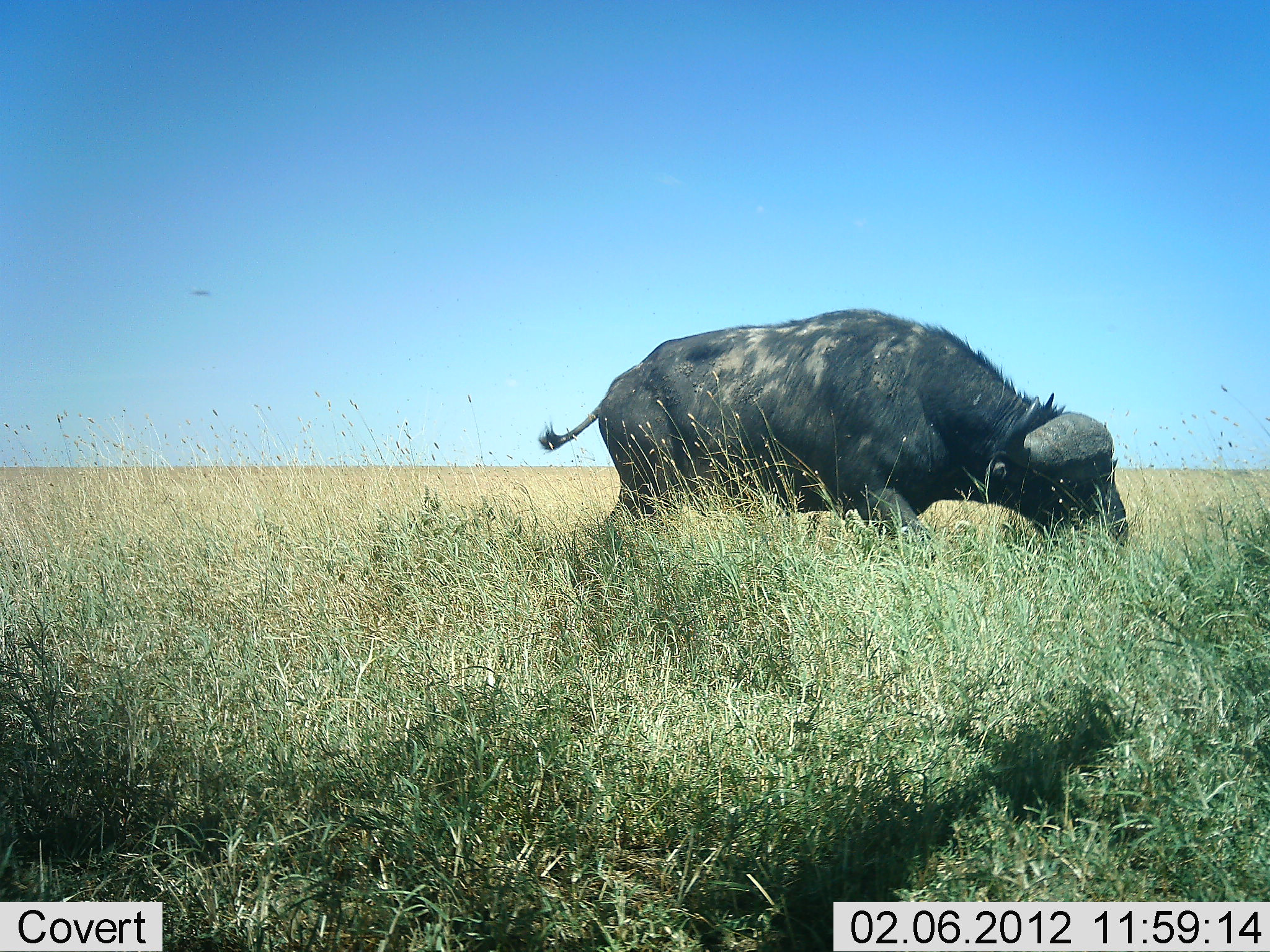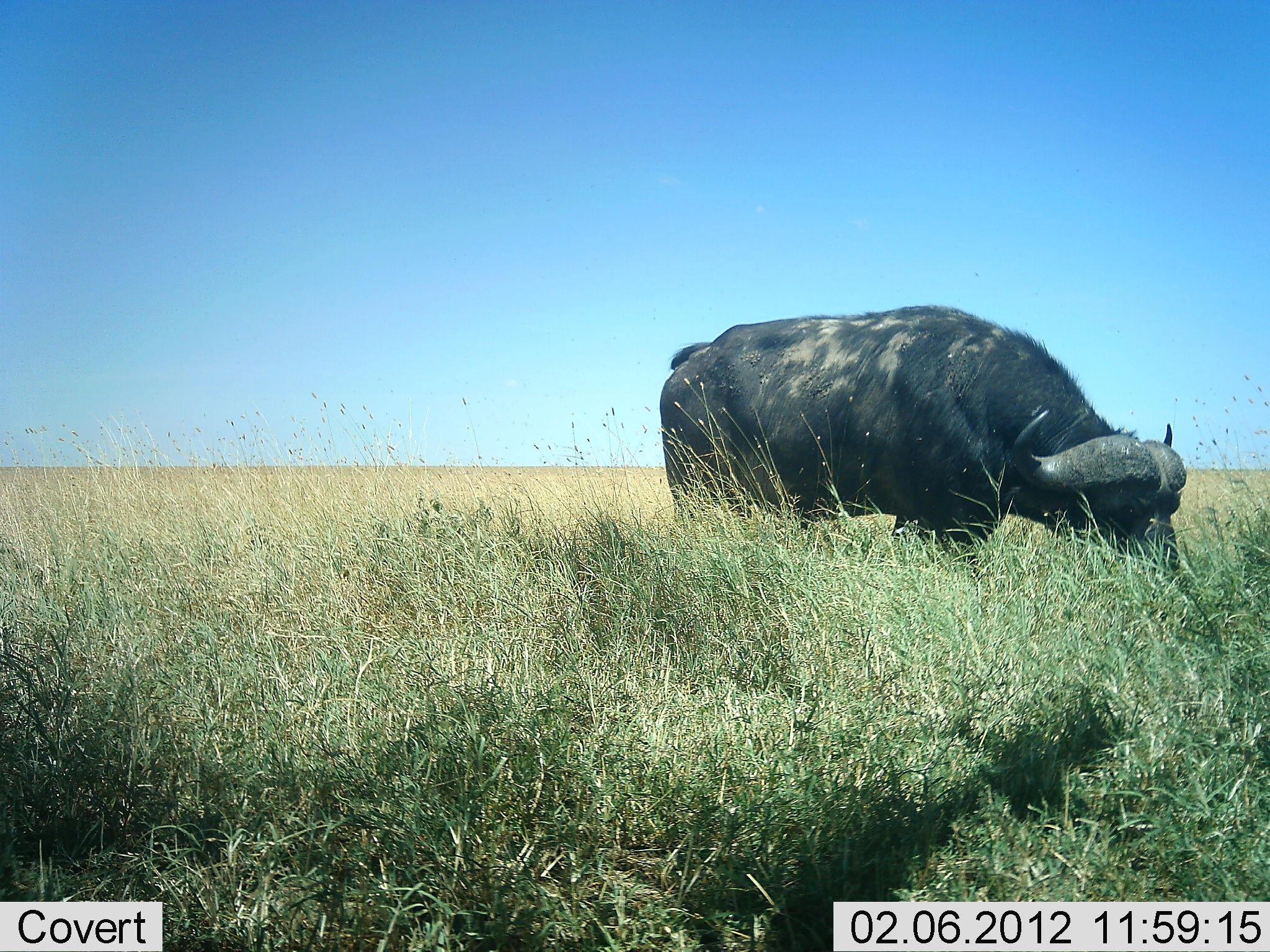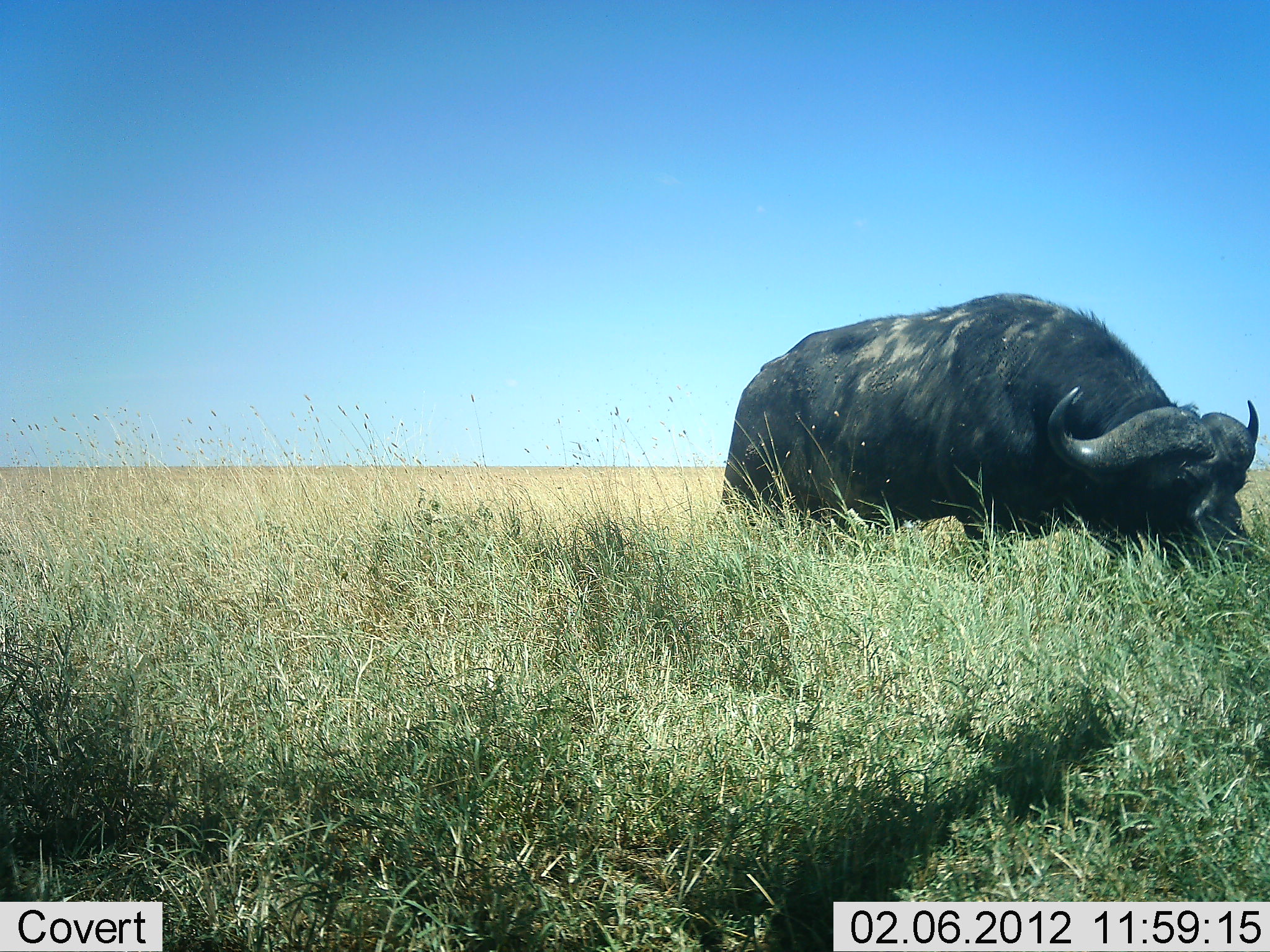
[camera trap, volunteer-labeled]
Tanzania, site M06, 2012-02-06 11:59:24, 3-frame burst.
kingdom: Animalia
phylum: Chordata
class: Mammalia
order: Artiodactyla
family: Bovidae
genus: Syncerus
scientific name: Syncerus caffer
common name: cape buffalo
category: buffalo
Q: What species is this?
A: Buffalo (cape buffalo) (Syncerus caffer).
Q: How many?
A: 1.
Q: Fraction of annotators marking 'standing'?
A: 23%.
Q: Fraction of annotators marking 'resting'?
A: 0%.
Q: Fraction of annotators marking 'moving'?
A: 54%.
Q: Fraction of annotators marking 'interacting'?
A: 0%.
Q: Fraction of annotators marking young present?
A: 0%.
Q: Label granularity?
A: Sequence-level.